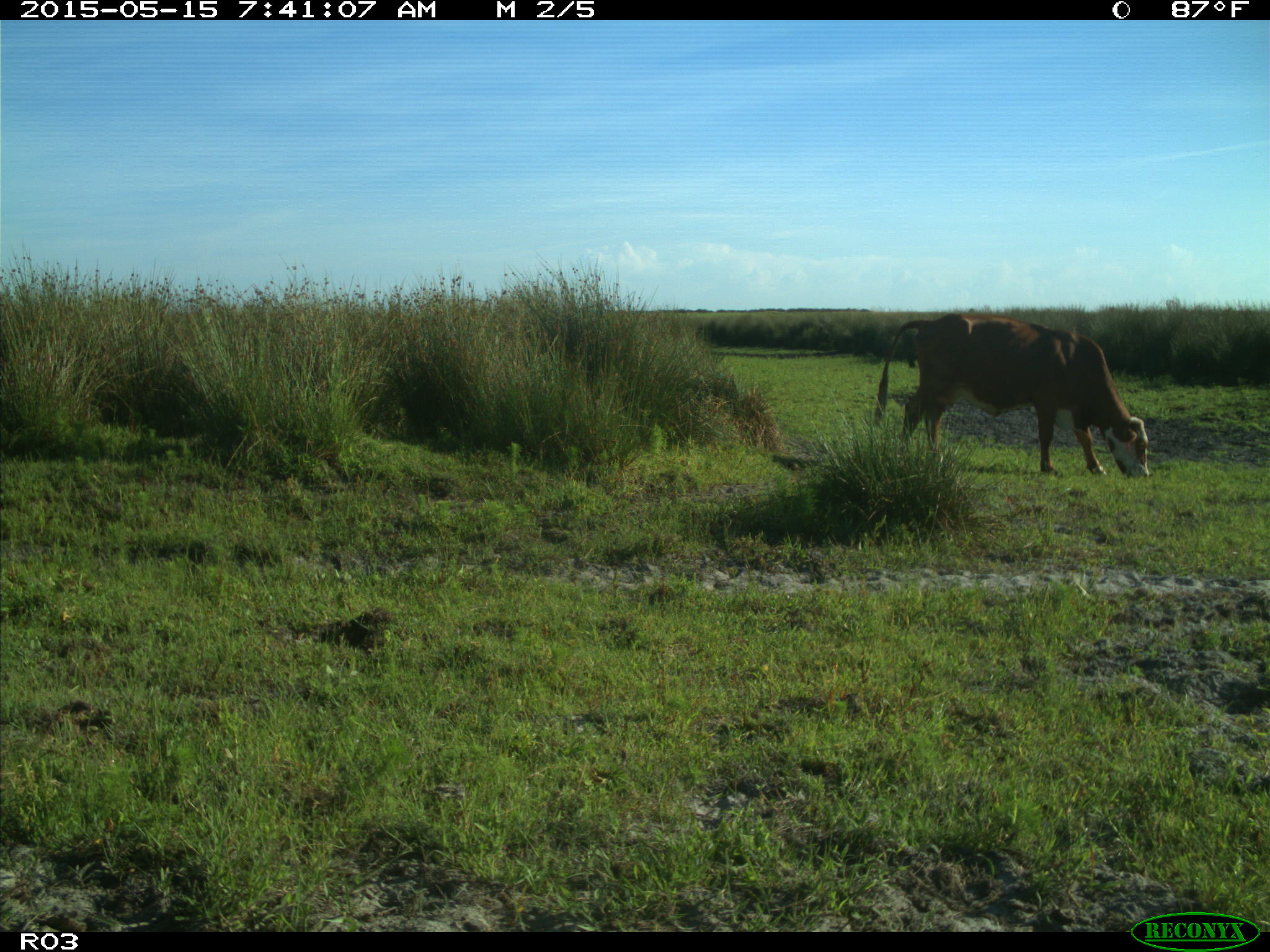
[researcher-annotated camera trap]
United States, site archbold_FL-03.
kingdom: Animalia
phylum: Chordata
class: Mammalia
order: Artiodactyla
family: Bovidae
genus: Bos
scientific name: Bos taurus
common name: domestic cow